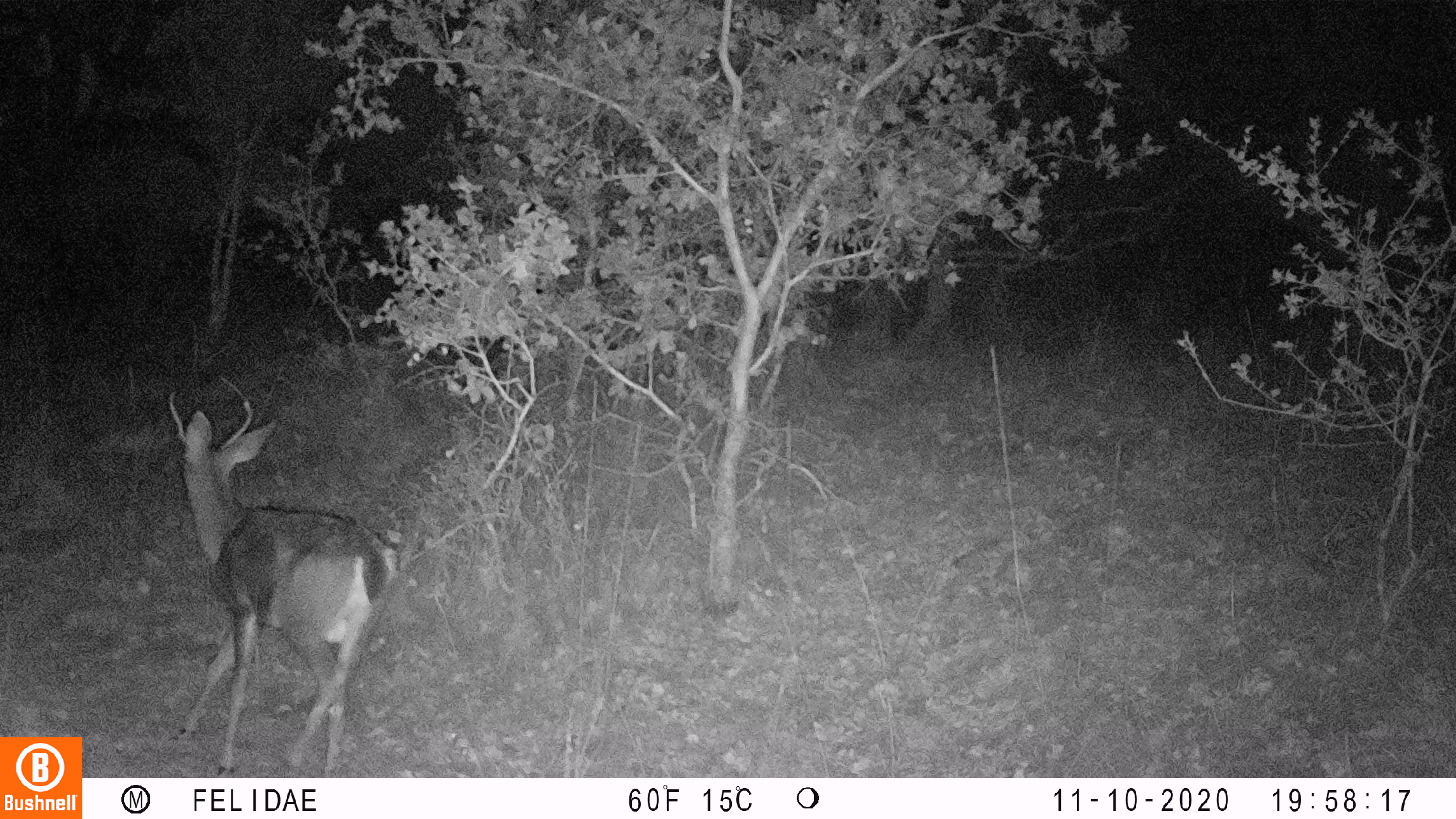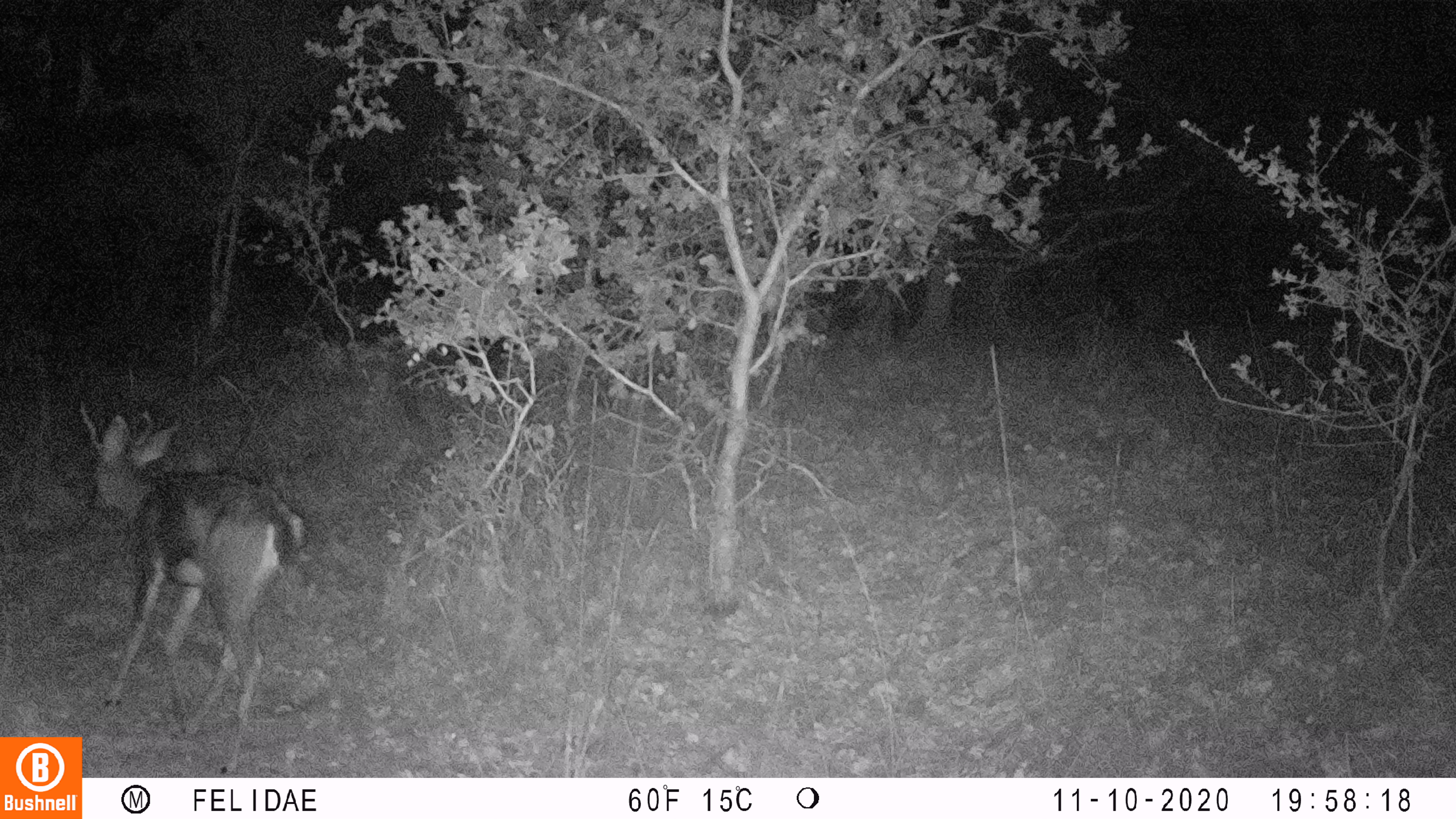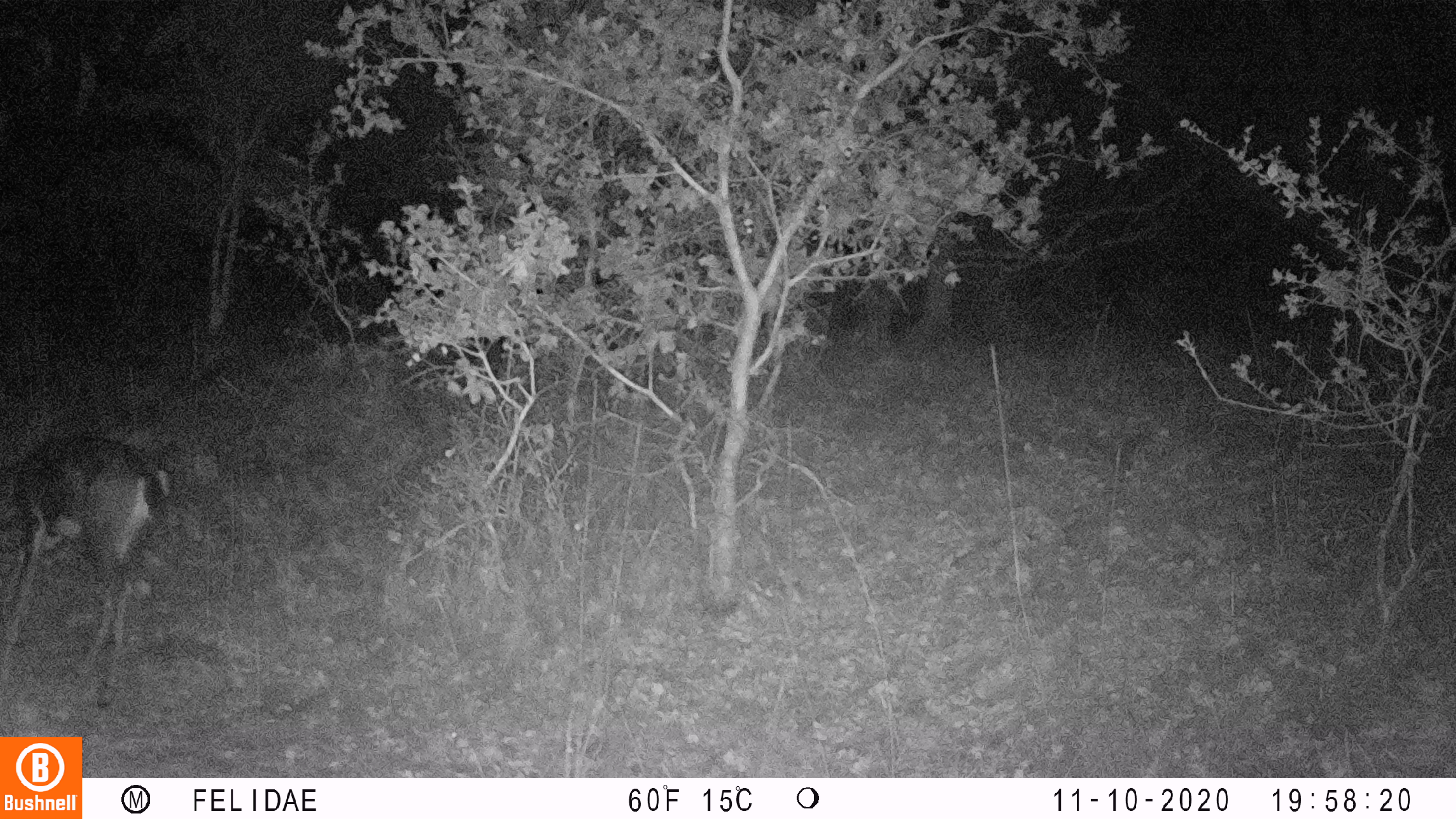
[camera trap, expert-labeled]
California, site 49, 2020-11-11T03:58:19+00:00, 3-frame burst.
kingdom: Animalia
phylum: Chordata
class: Mammalia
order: Artiodactyla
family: Cervidae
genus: Odocoileus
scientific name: Odocoileus hemionus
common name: mule deer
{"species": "mule deer (Odocoileus hemionus)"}